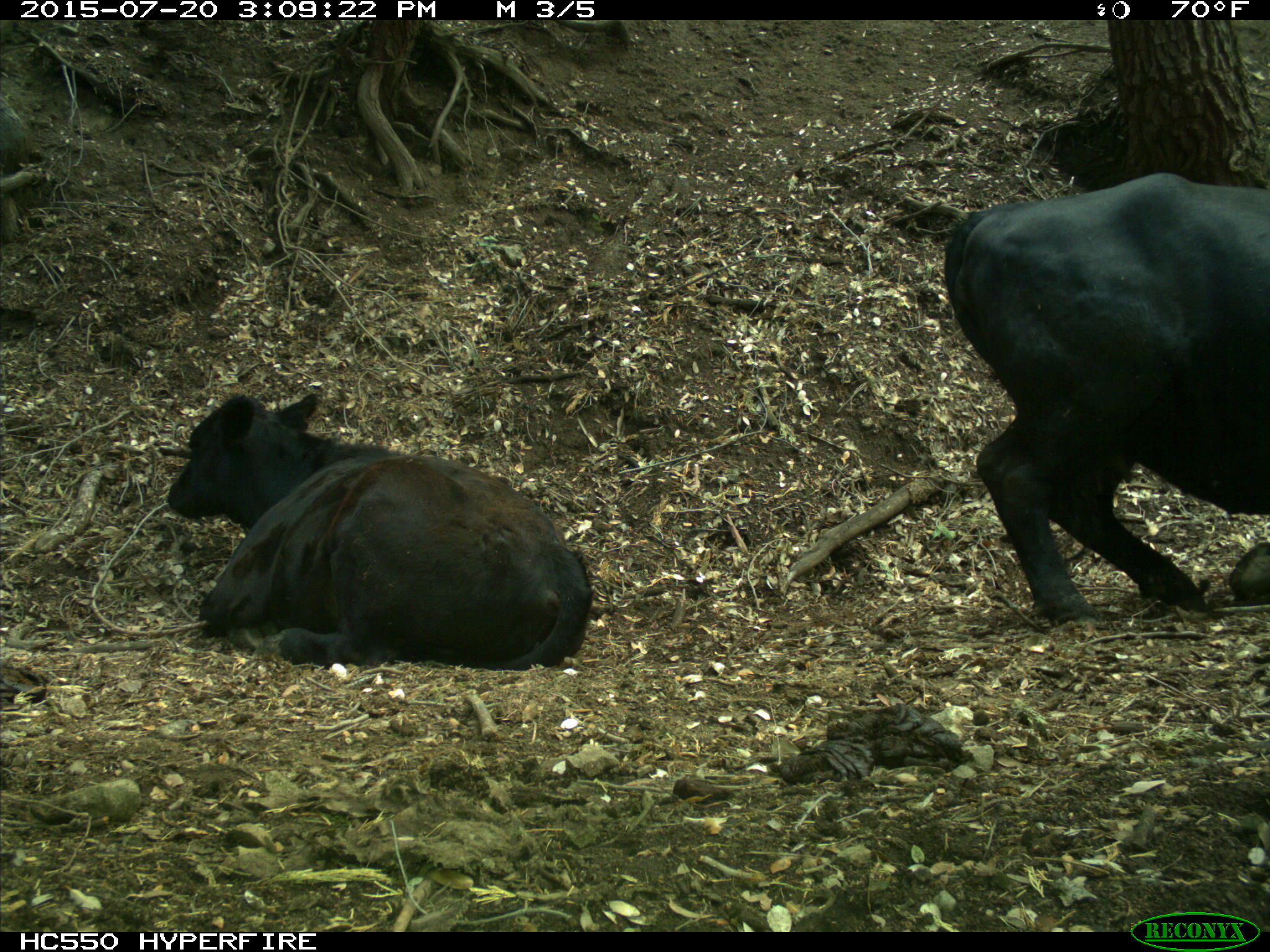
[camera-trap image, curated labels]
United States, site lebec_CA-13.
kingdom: Animalia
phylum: Chordata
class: Mammalia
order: Artiodactyla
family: Bovidae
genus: Bos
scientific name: Bos taurus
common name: domestic cow